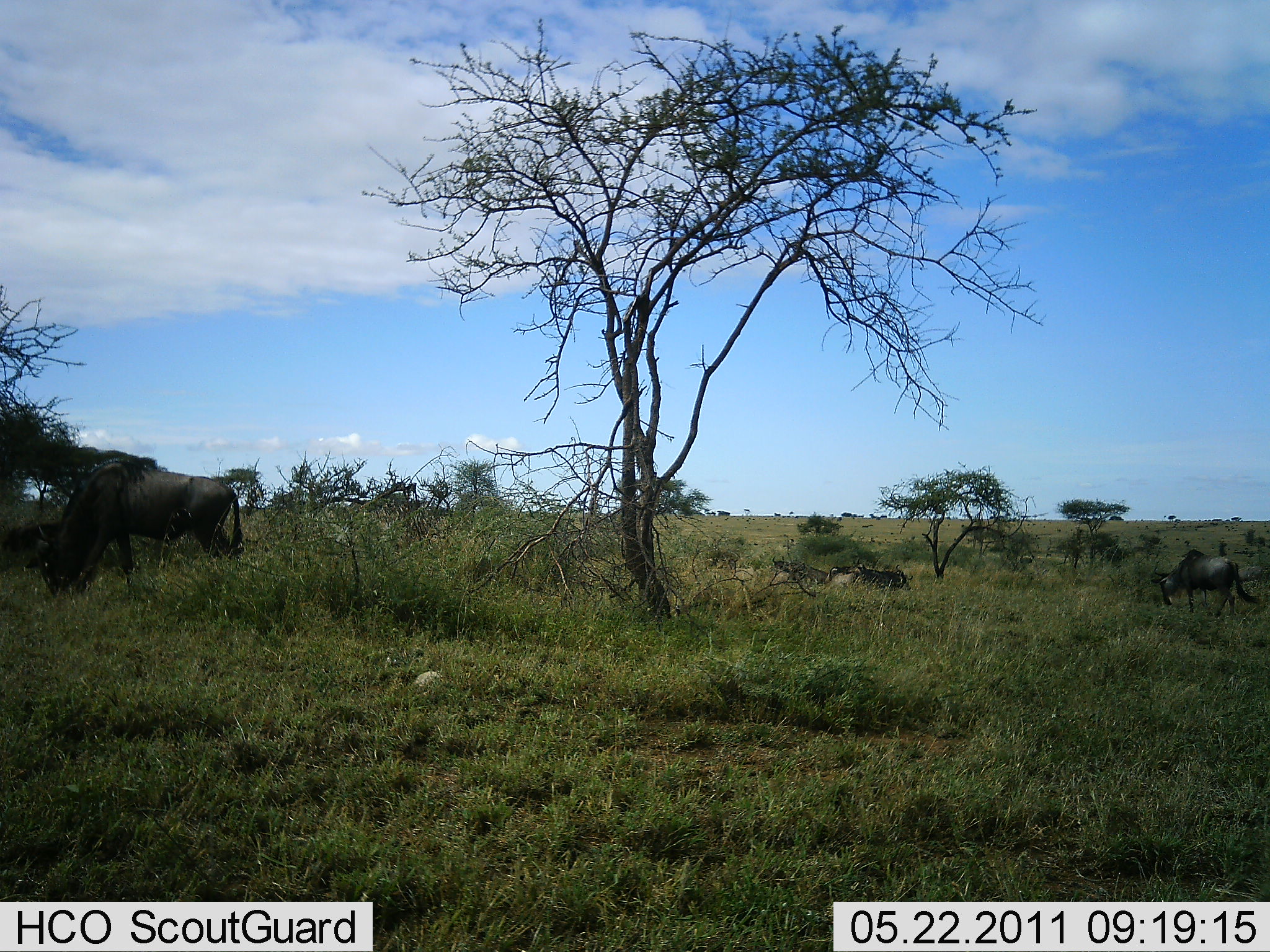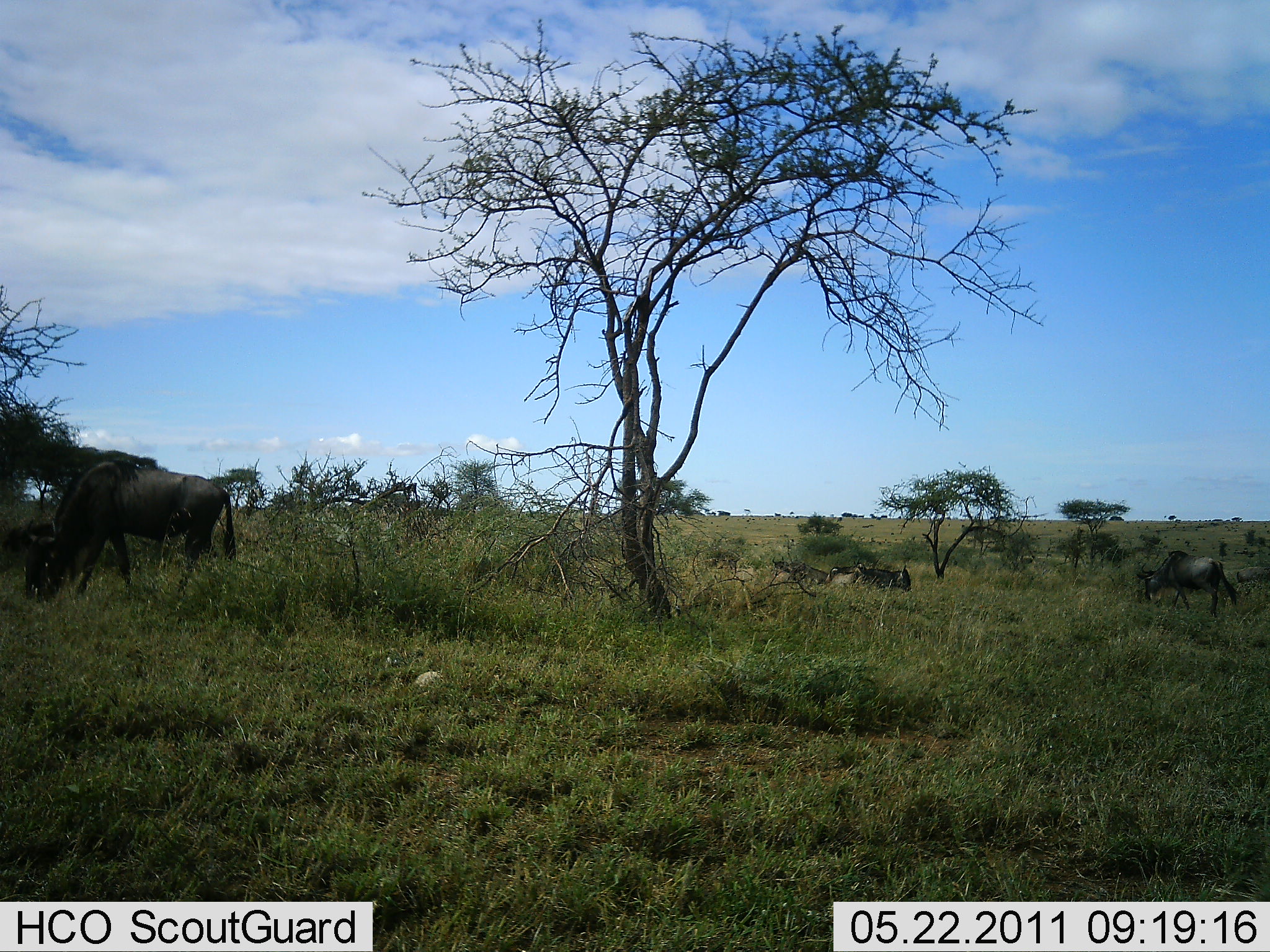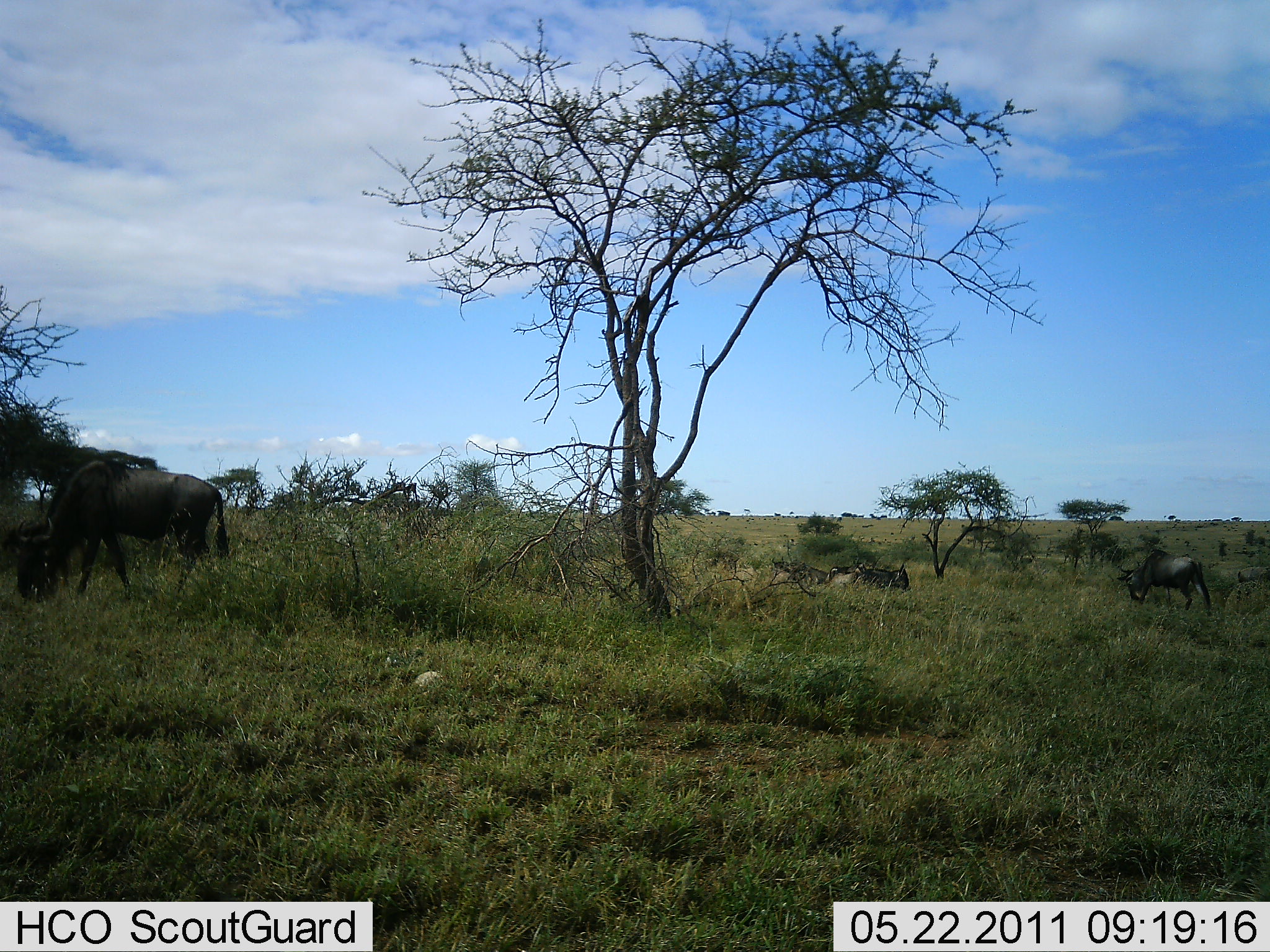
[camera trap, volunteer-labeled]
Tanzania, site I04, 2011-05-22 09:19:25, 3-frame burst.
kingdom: Animalia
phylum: Chordata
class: Mammalia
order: Artiodactyla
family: Bovidae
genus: Connochaetes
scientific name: Connochaetes taurinus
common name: blue wildebeest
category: wildebeest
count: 3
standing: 18%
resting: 18%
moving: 45%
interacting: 0%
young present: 0%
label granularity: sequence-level